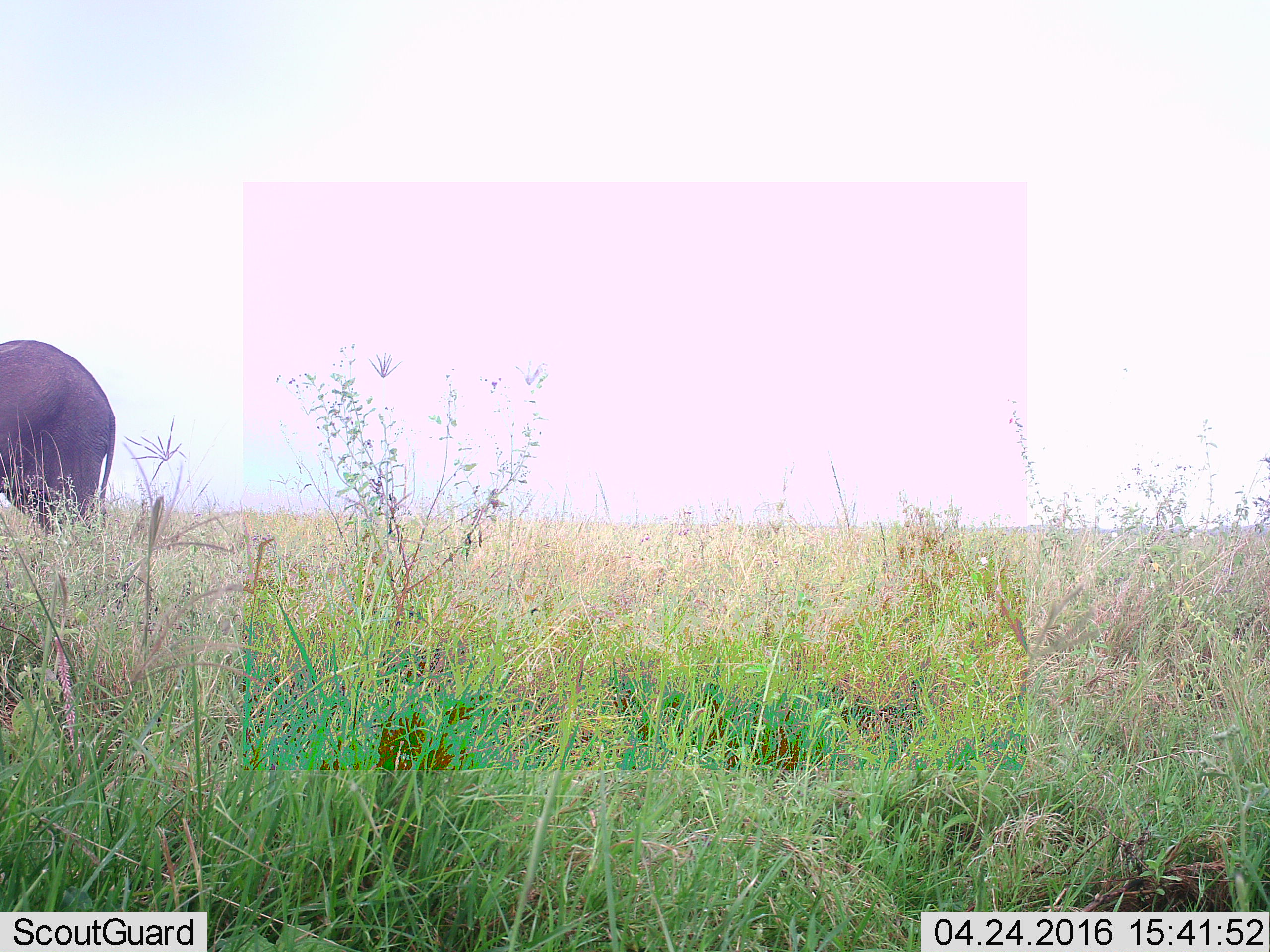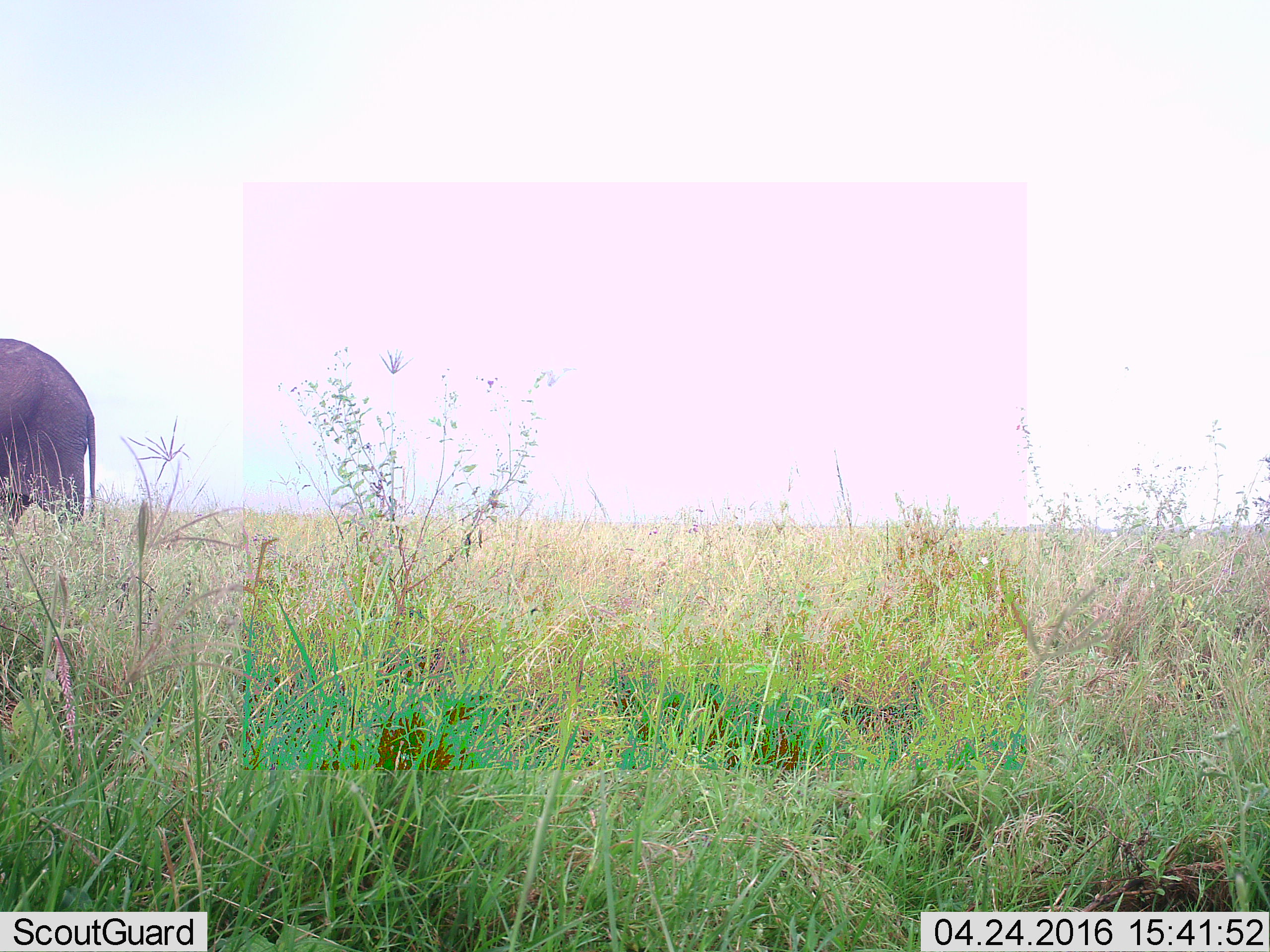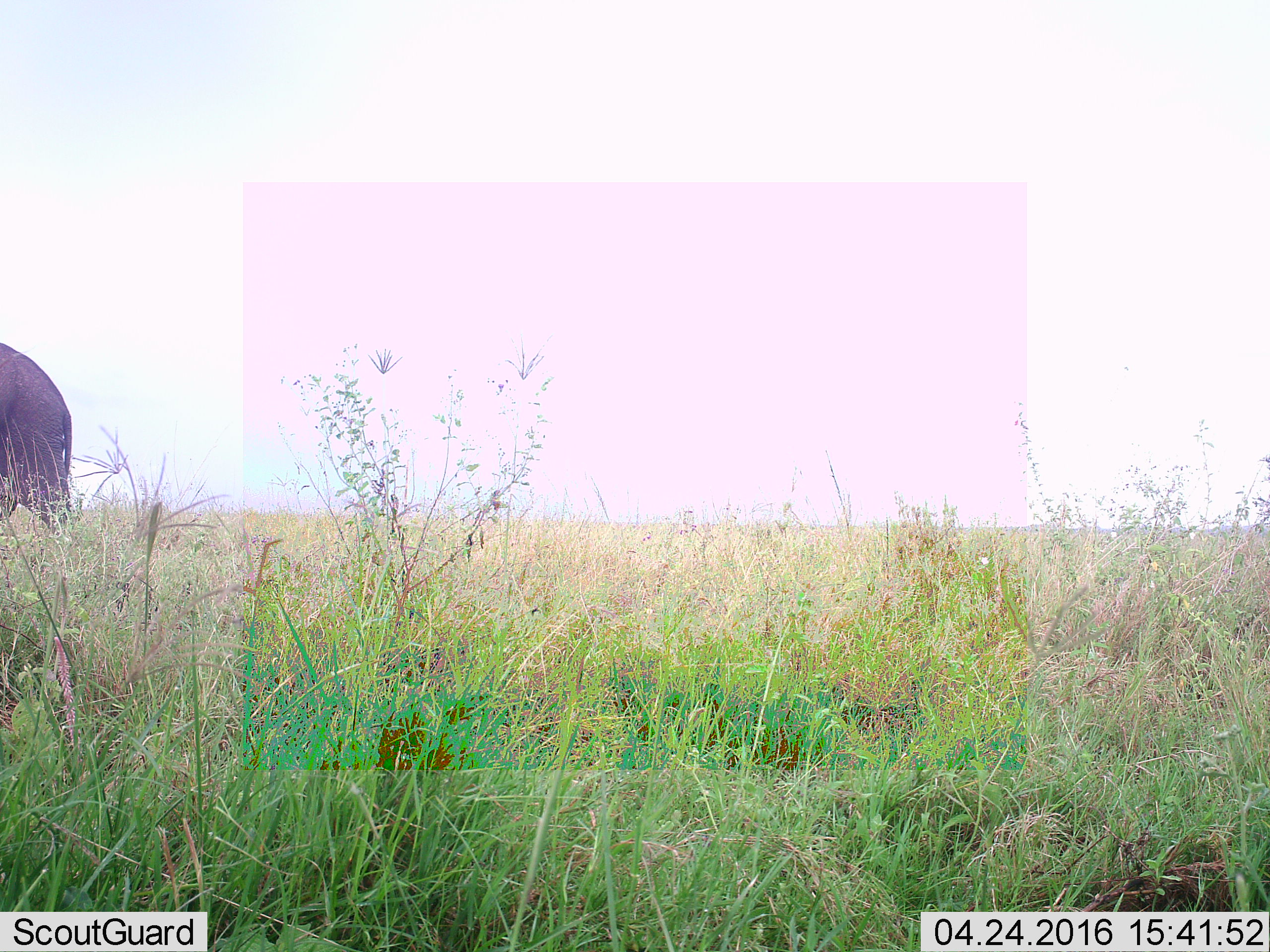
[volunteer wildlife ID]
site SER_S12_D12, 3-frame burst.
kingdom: Animalia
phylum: Chordata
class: Mammalia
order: Proboscidea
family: Elephantidae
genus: Loxodonta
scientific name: Loxodonta africana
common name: african bush elephant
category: elephant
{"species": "elephant (african bush elephant) (Loxodonta africana)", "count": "1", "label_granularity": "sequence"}